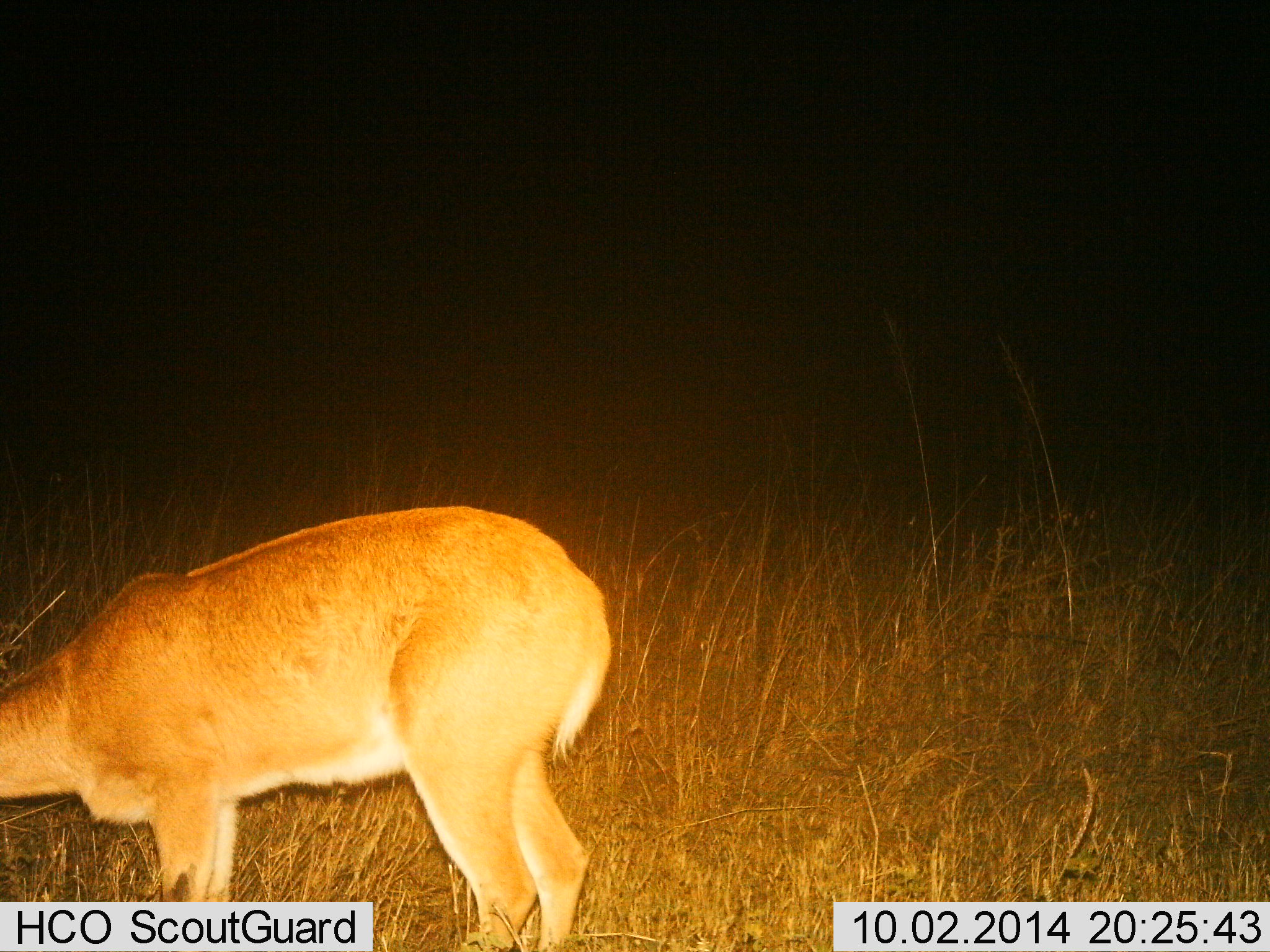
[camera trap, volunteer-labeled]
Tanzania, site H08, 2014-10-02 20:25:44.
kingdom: Animalia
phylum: Chordata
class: Mammalia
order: Artiodactyla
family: Bovidae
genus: Redunca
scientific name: Redunca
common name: reedbuck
Reedbuck (Redunca), count 1. Behavior (volunteer vote fractions): standing 40%, resting 0%, moving 0%, interacting 0%. Young present (vote fraction): 0%. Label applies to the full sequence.